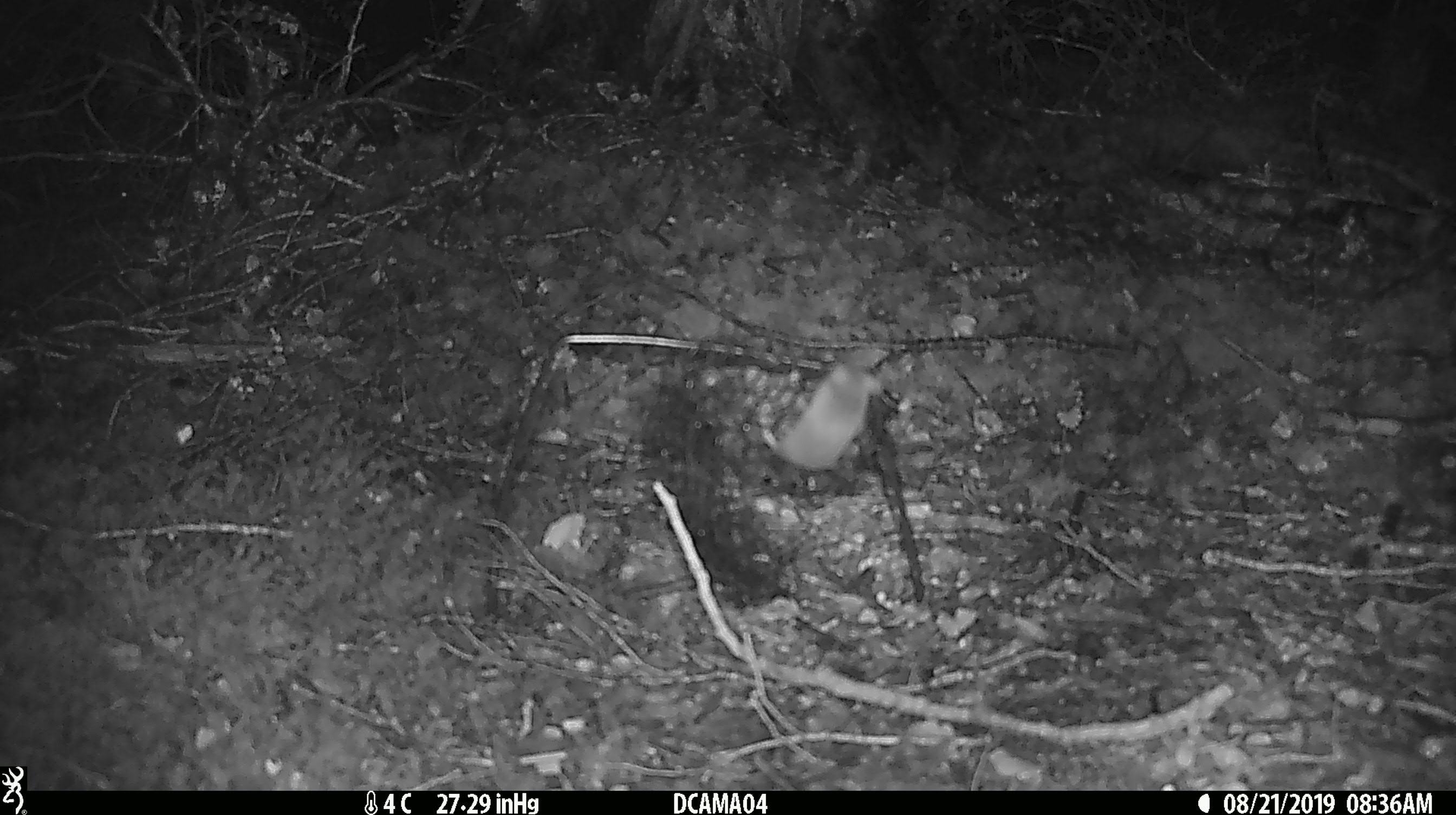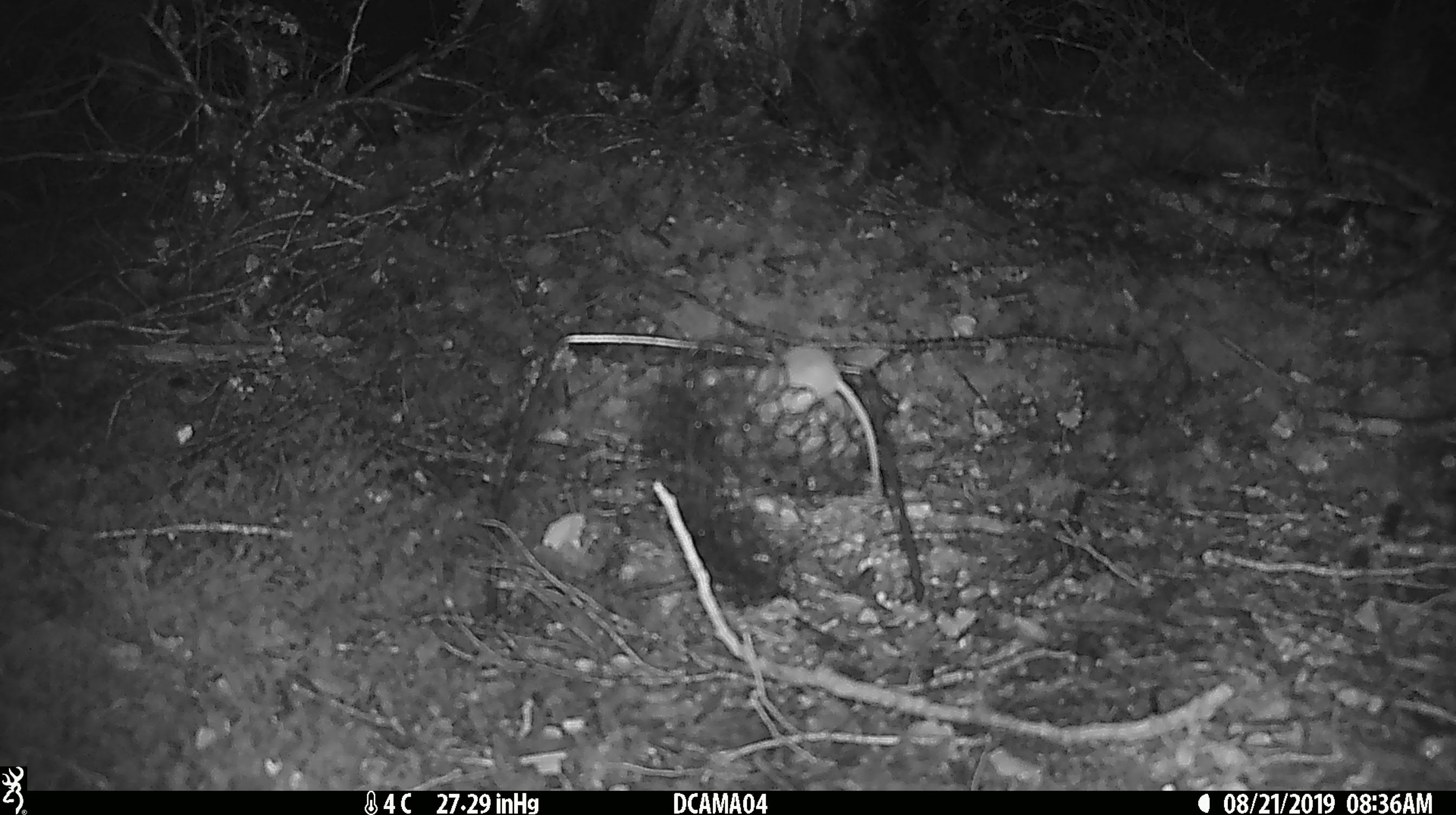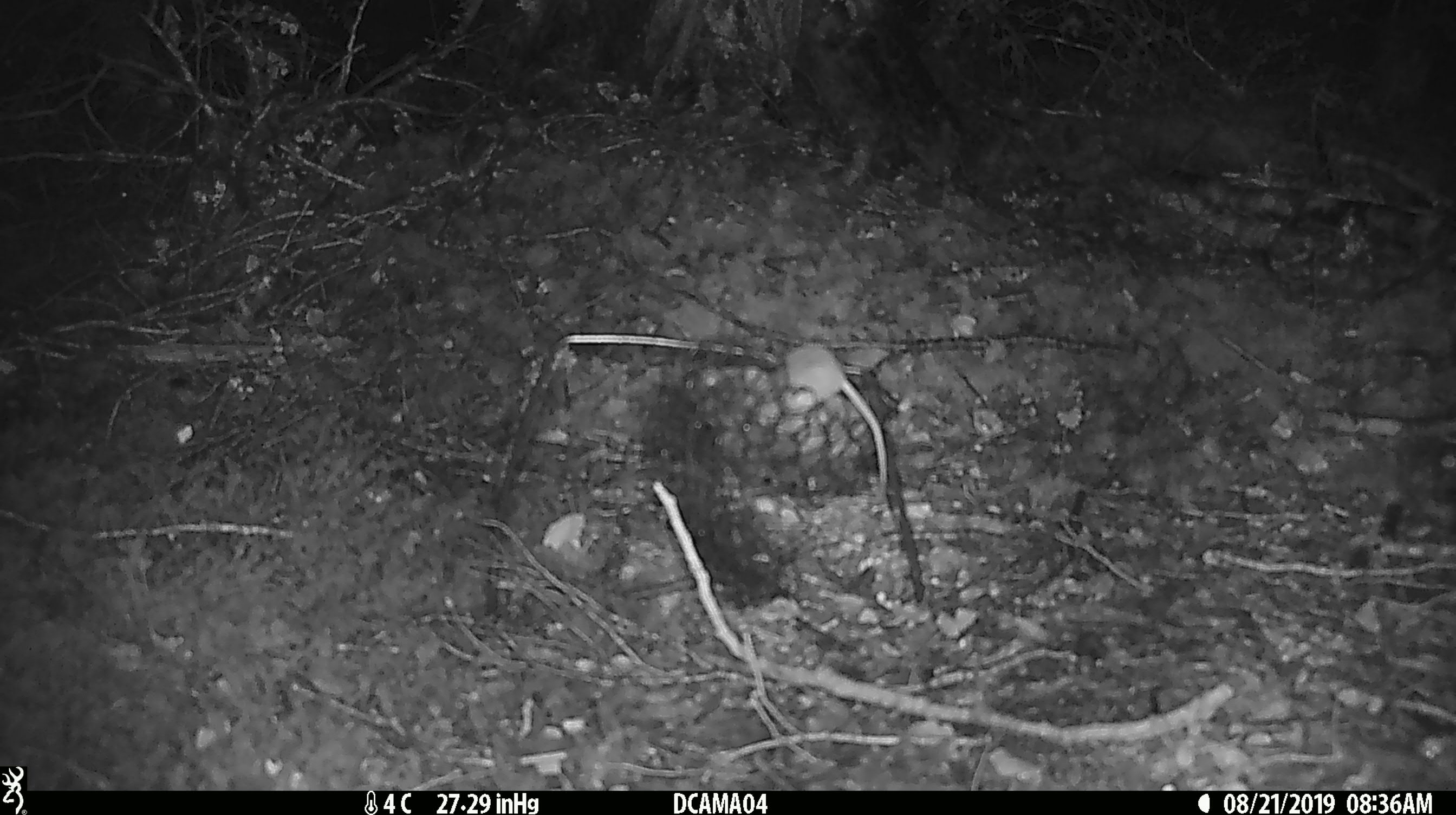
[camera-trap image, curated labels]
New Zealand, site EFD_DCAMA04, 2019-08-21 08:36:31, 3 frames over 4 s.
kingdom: Animalia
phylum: Chordata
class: Mammalia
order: Rodentia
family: Muridae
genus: Mus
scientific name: Mus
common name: mouse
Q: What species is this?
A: Mouse (Mus).